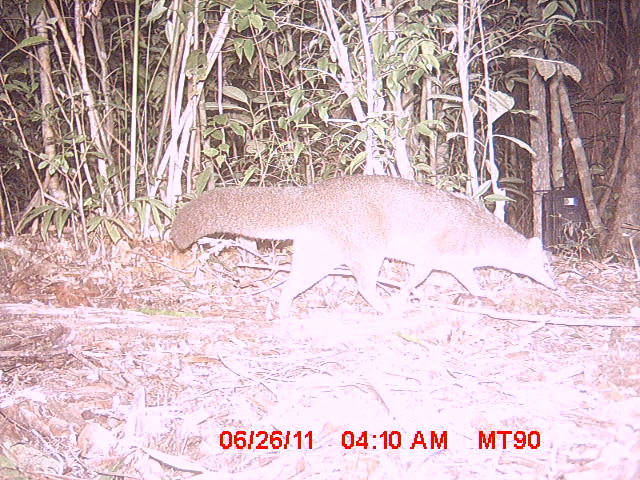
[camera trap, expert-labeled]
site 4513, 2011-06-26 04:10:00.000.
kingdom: Animalia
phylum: Chordata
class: Mammalia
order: Carnivora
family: Eupleridae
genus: Eupleres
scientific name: Eupleres goudotii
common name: falanouc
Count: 1.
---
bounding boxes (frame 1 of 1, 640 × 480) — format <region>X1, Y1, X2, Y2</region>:
eupleres goudotii: <region>171, 173, 558, 320</region>